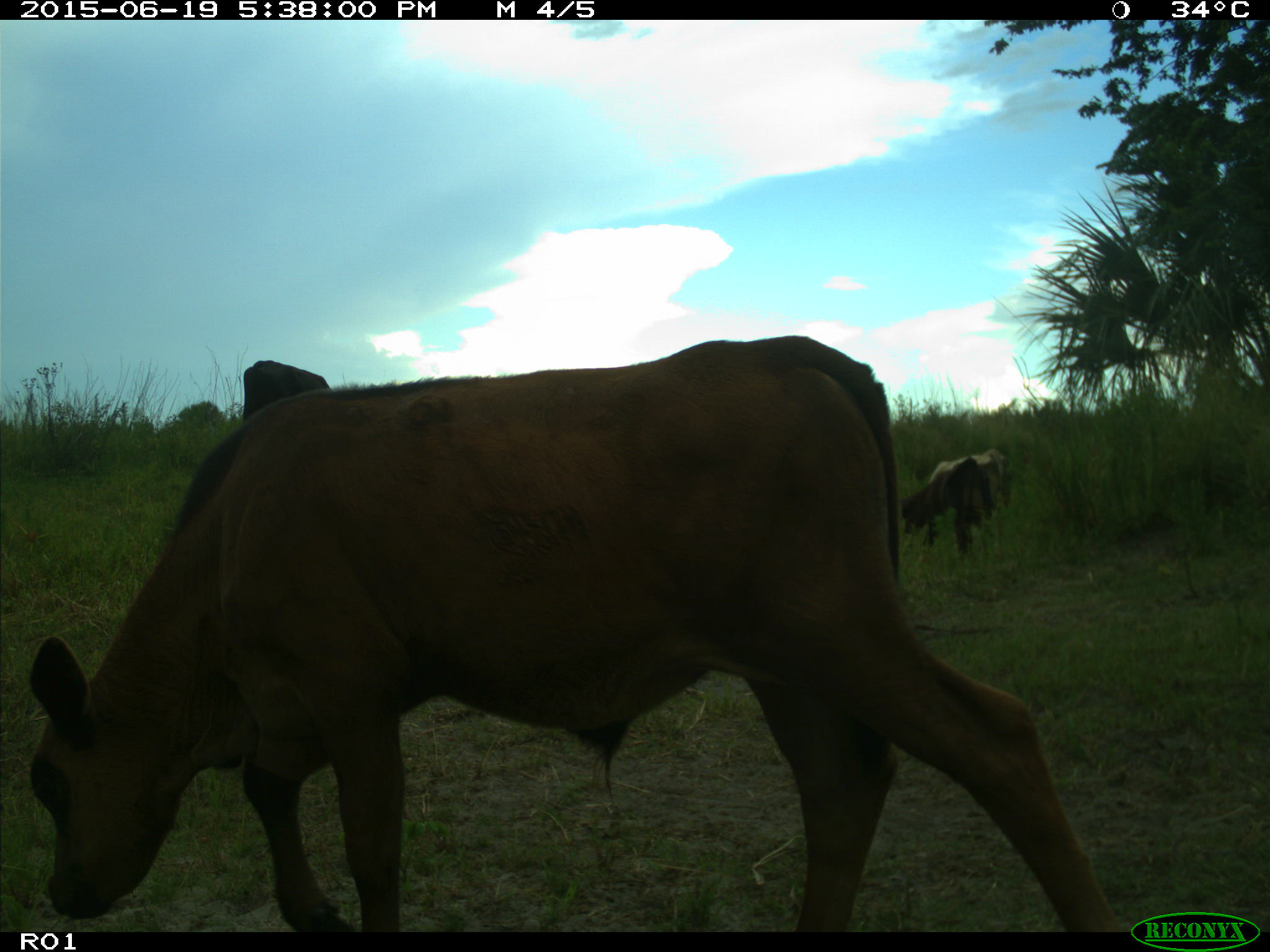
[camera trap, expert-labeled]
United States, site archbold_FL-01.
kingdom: Animalia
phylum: Chordata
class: Mammalia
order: Artiodactyla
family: Bovidae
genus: Bos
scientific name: Bos taurus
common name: domestic cow